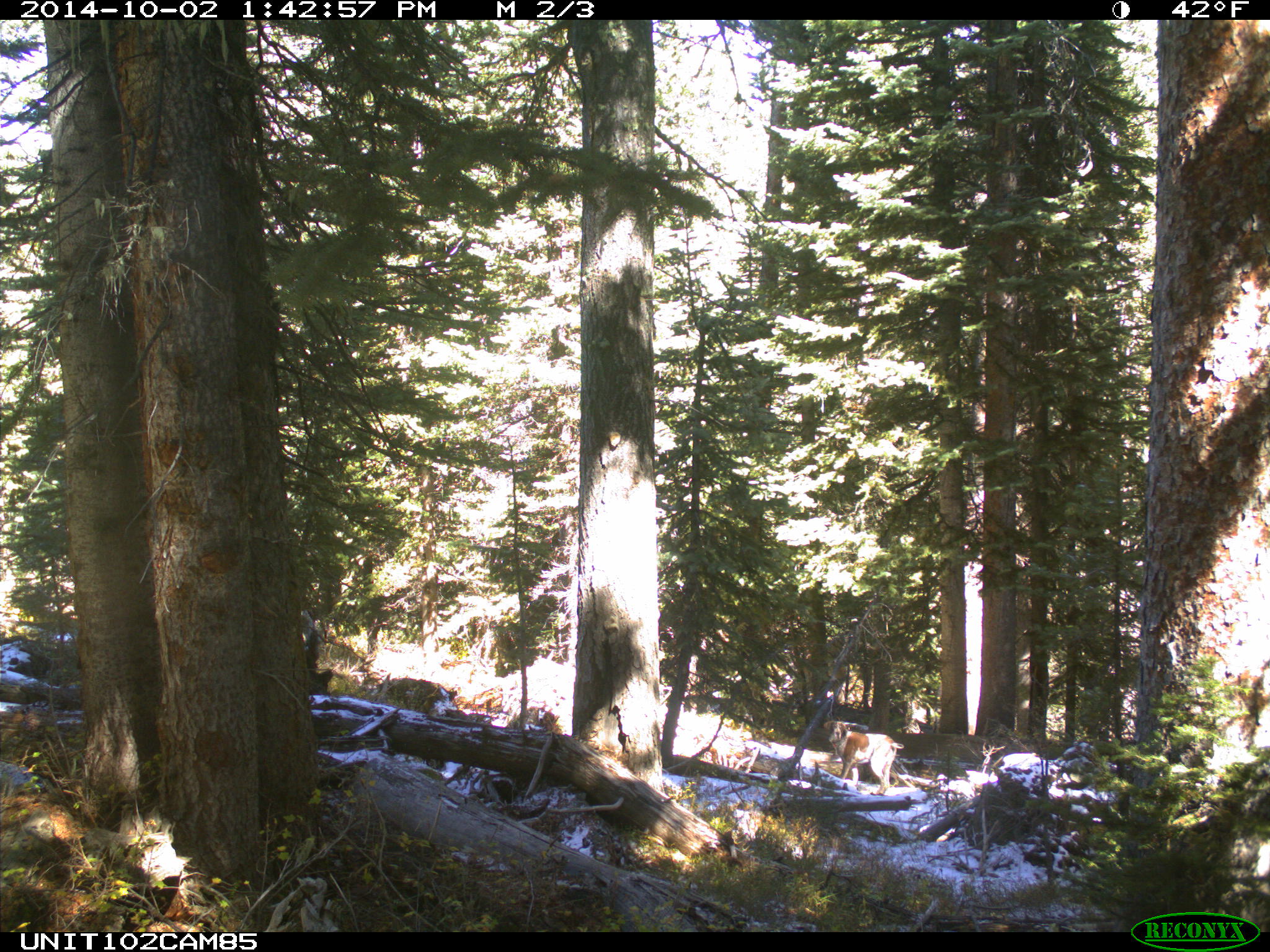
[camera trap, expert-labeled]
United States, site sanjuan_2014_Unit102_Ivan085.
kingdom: Animalia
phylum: Chordata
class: Mammalia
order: Carnivora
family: Canidae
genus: Canis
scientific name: Canis familiaris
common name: domestic dog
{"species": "Canis familiaris (domestic dog)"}